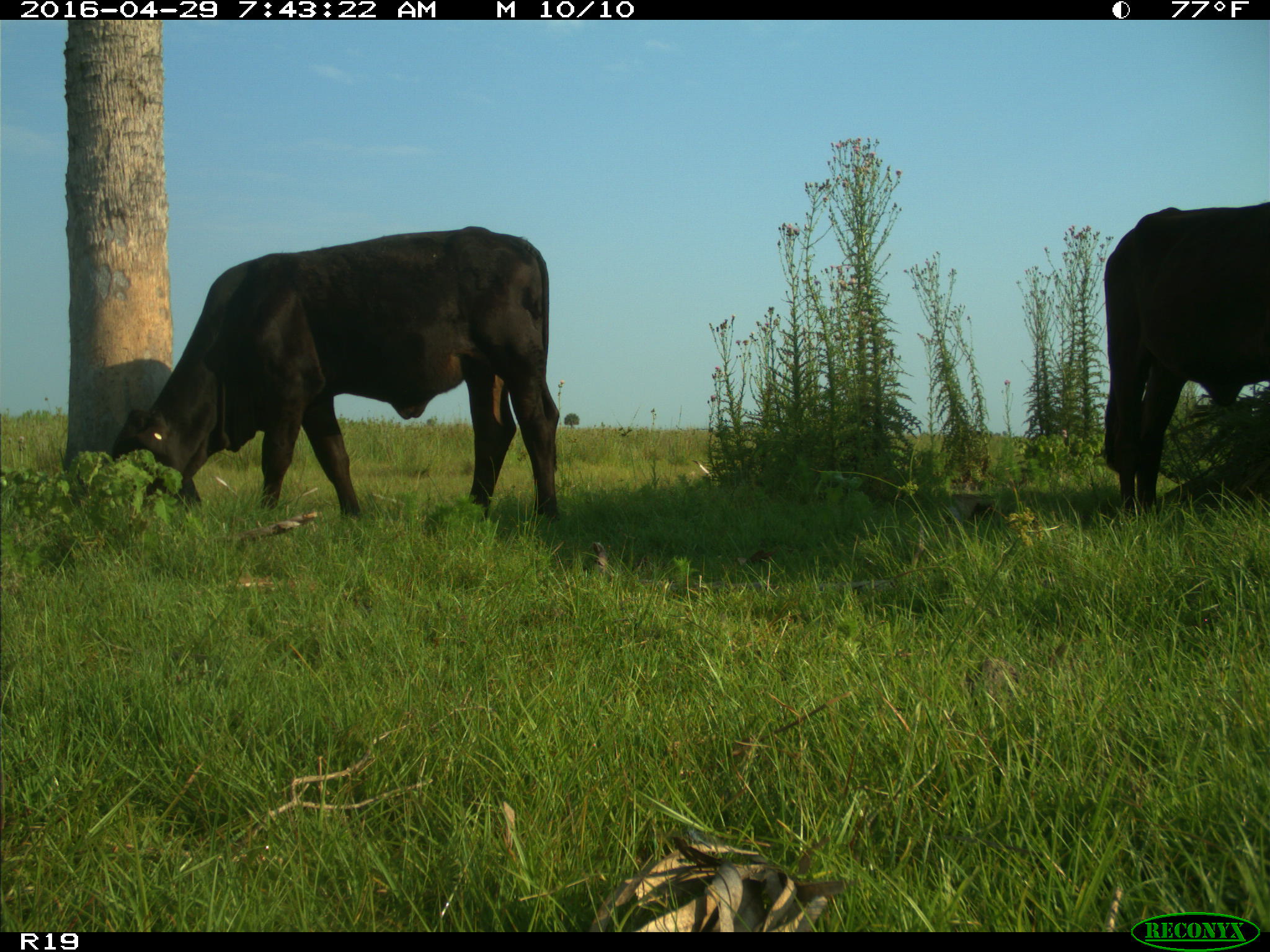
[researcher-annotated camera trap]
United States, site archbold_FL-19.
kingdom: Animalia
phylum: Chordata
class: Mammalia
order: Artiodactyla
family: Bovidae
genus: Bos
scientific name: Bos taurus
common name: domestic cow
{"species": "Bos taurus (domestic cow)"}